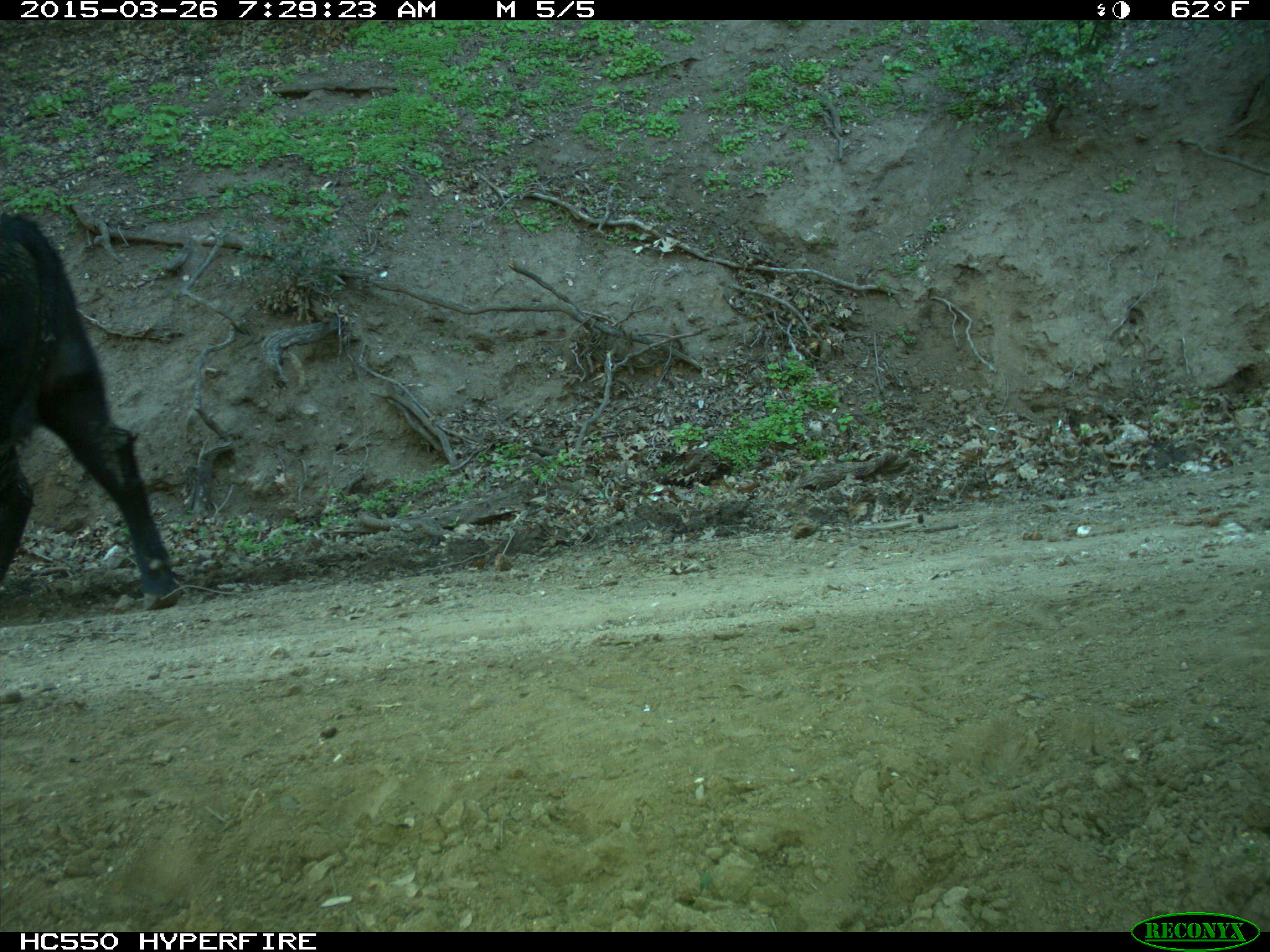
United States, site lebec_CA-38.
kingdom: Animalia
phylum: Chordata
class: Mammalia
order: Artiodactyla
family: Bovidae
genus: Bos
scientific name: Bos taurus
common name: domestic cow